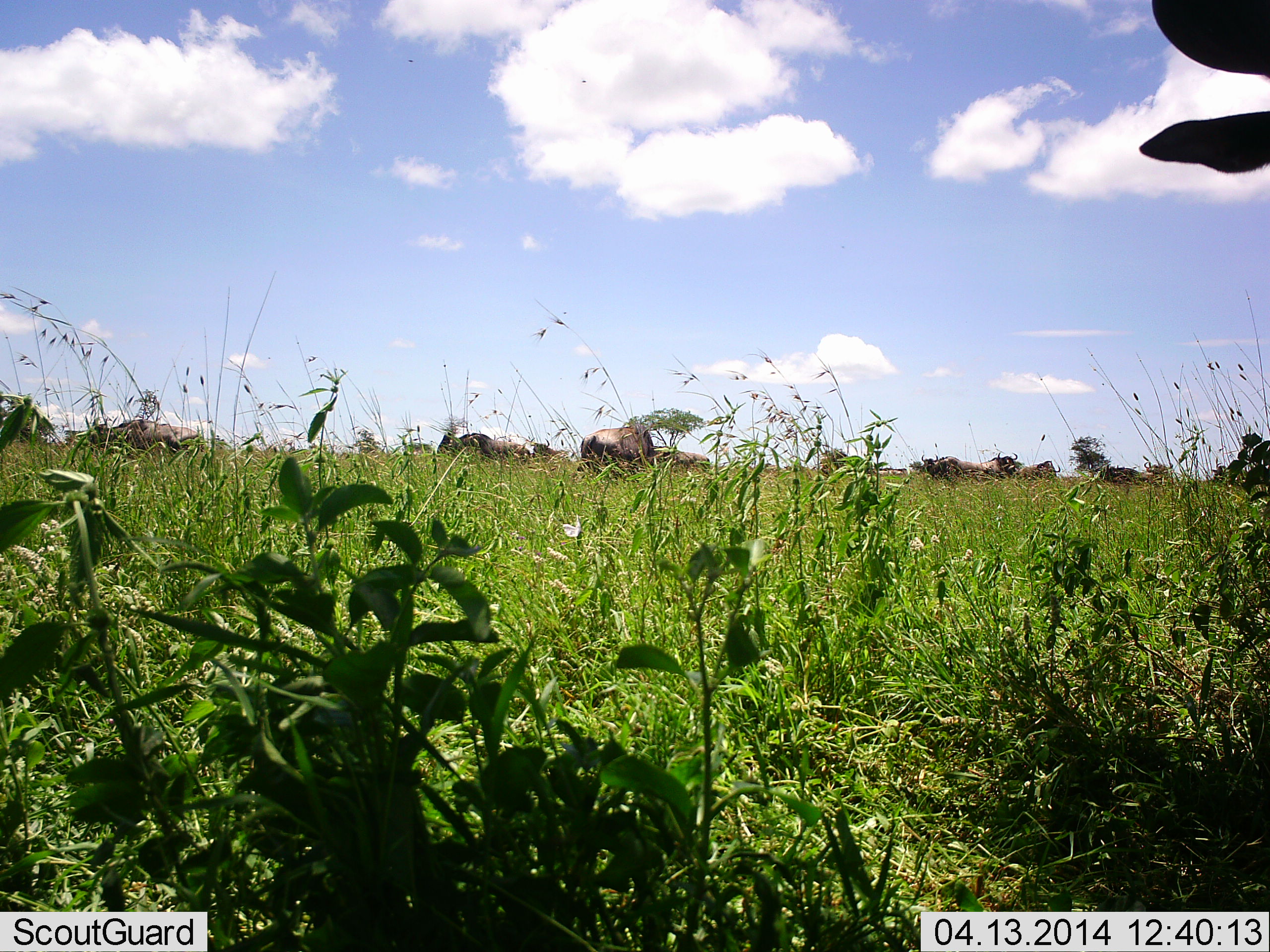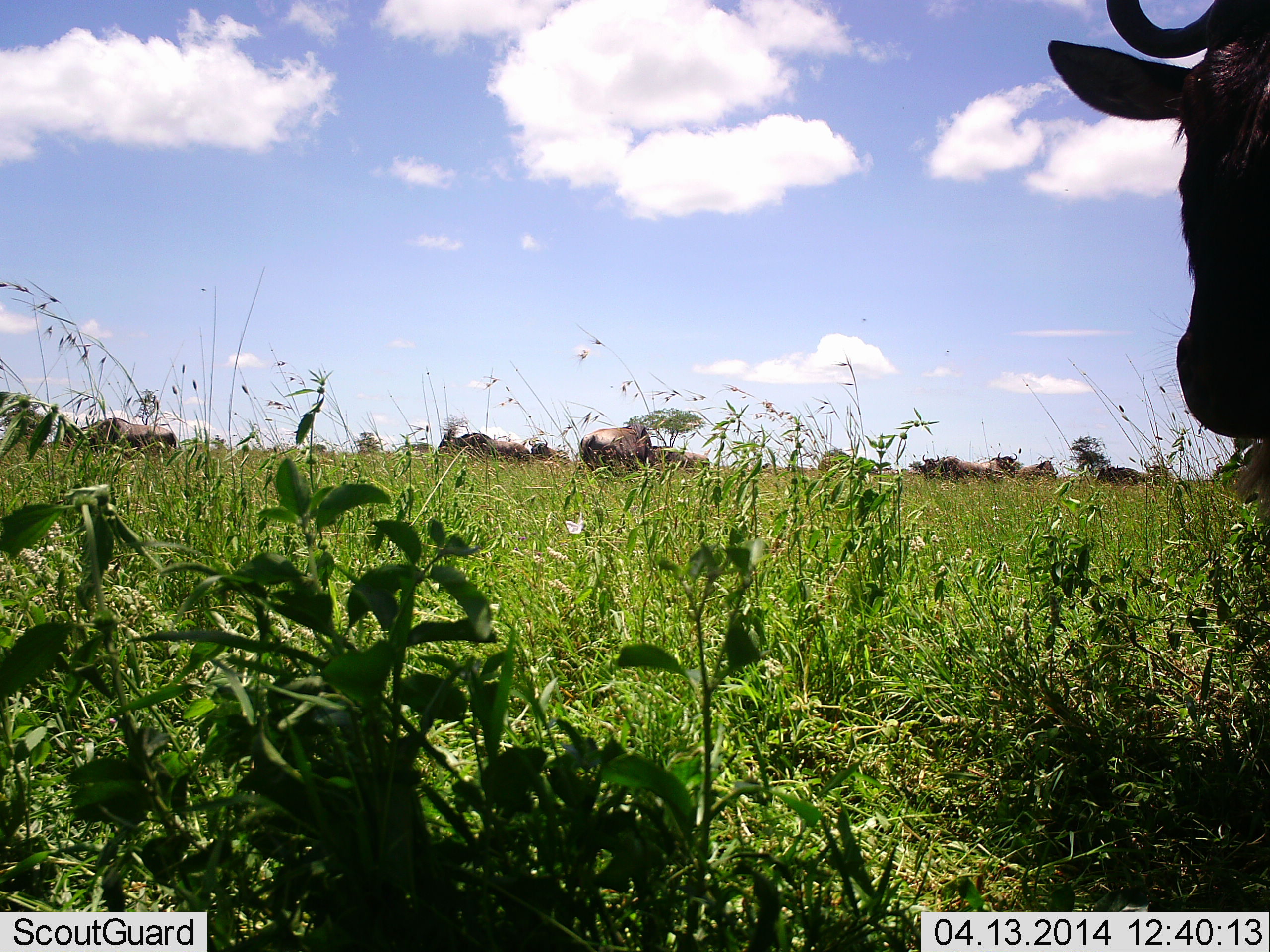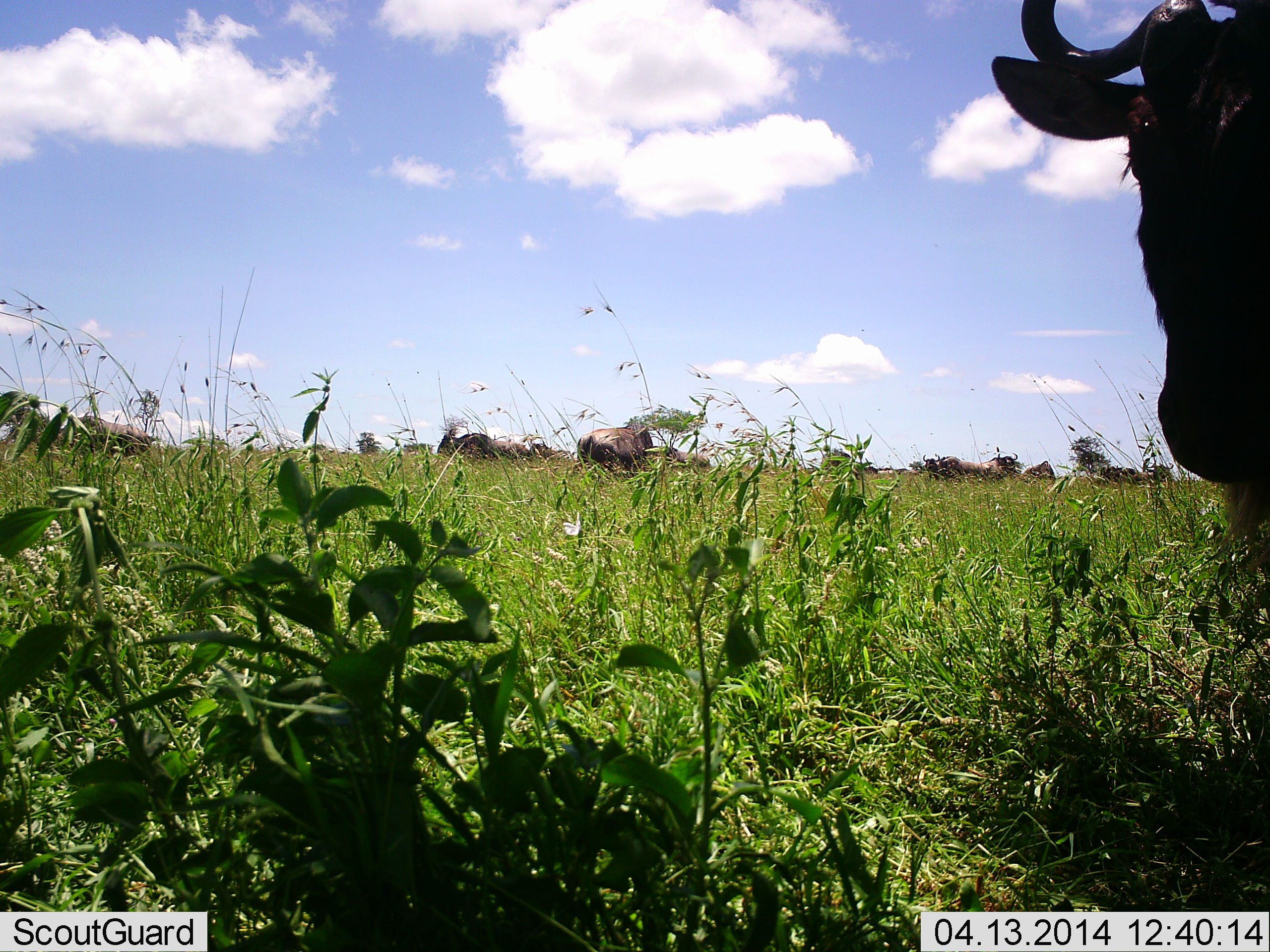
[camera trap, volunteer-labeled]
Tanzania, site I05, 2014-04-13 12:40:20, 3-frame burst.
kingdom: Animalia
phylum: Chordata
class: Mammalia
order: Artiodactyla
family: Bovidae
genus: Connochaetes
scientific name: Connochaetes taurinus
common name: blue wildebeest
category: wildebeest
Wildebeest (blue wildebeest) (Connochaetes taurinus), count 10. Behavior (volunteer vote fractions): standing 70%, resting 20%, moving 40%, interacting 0%. Young present (vote fraction): 0%. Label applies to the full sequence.